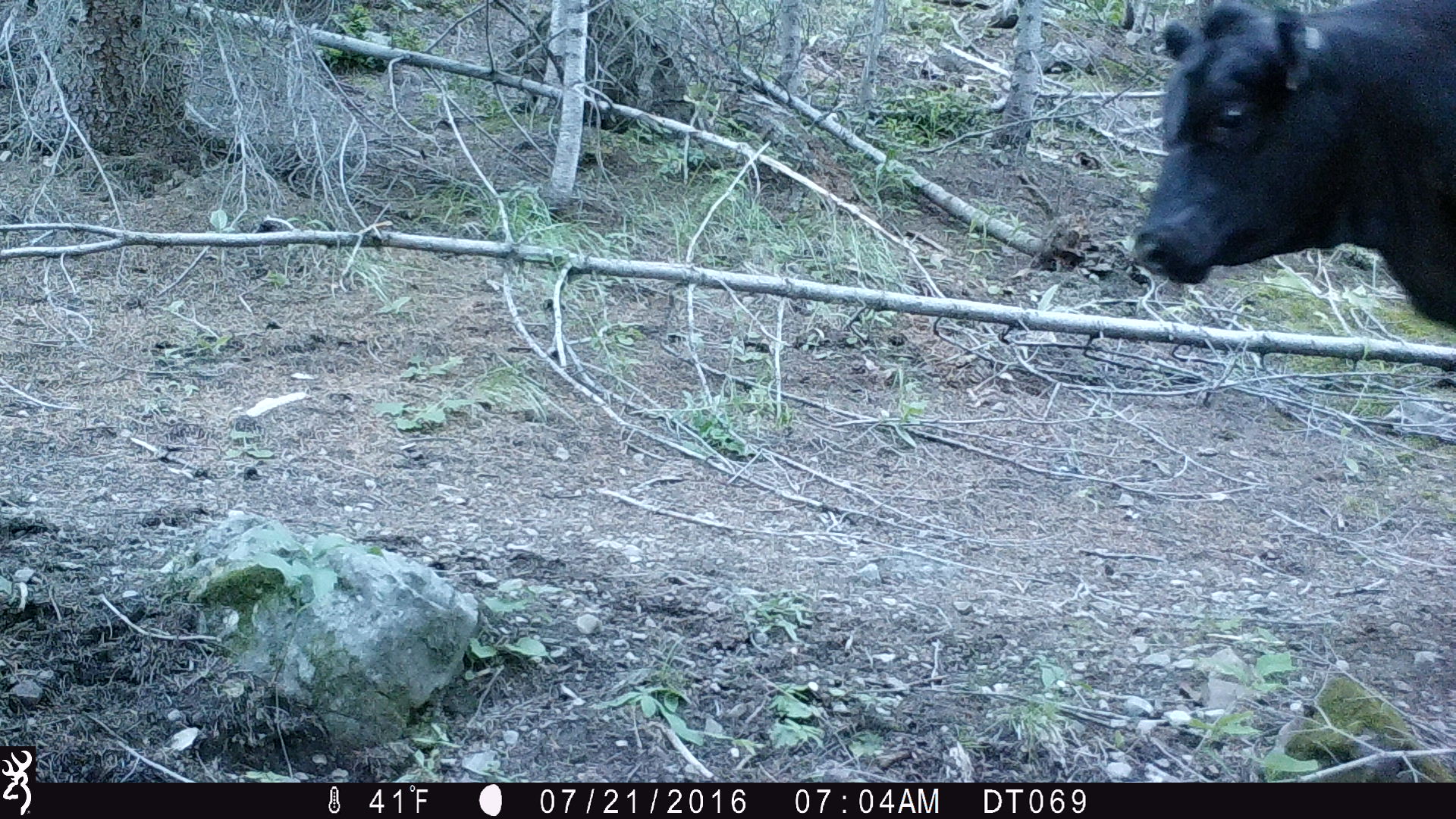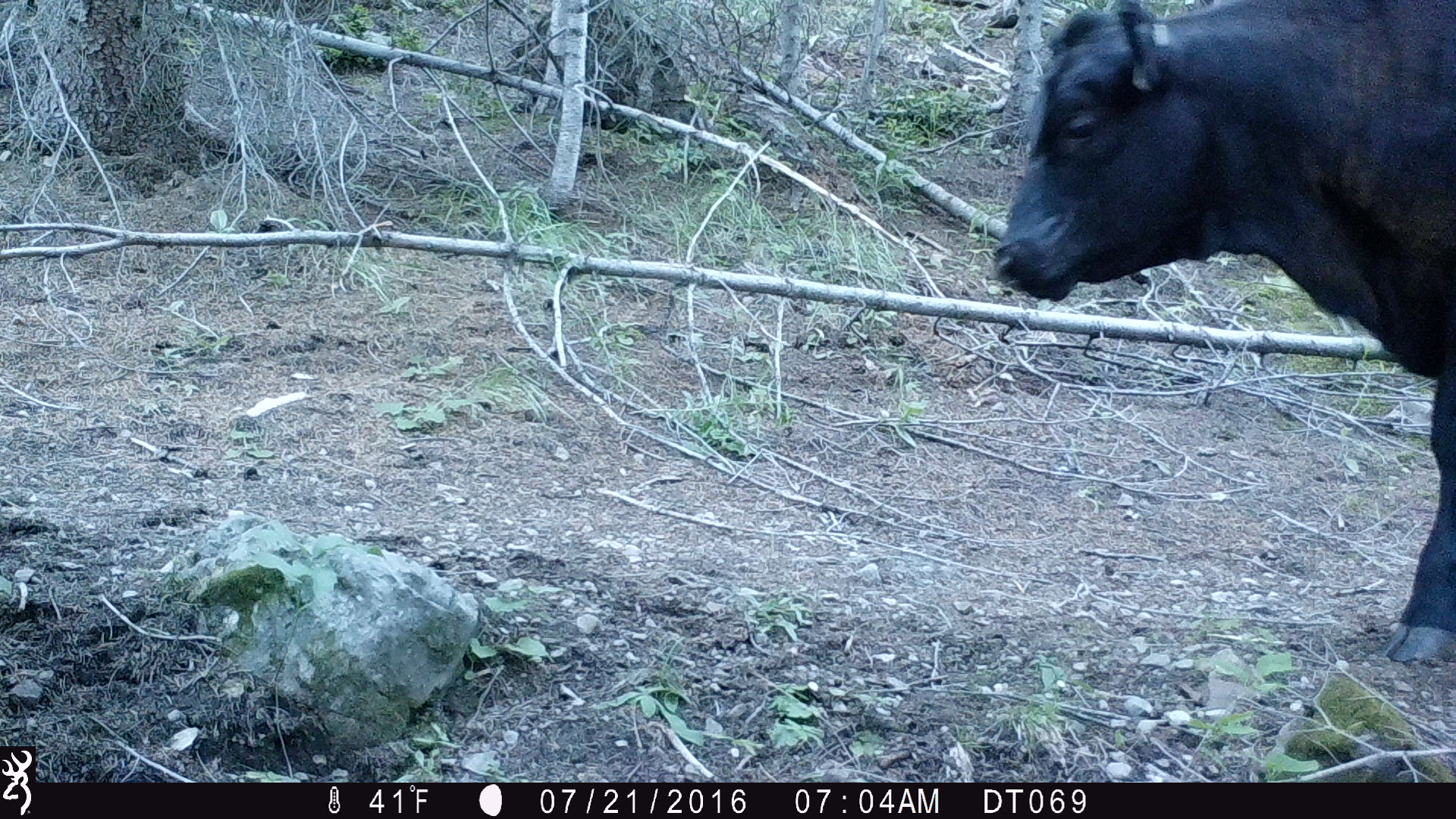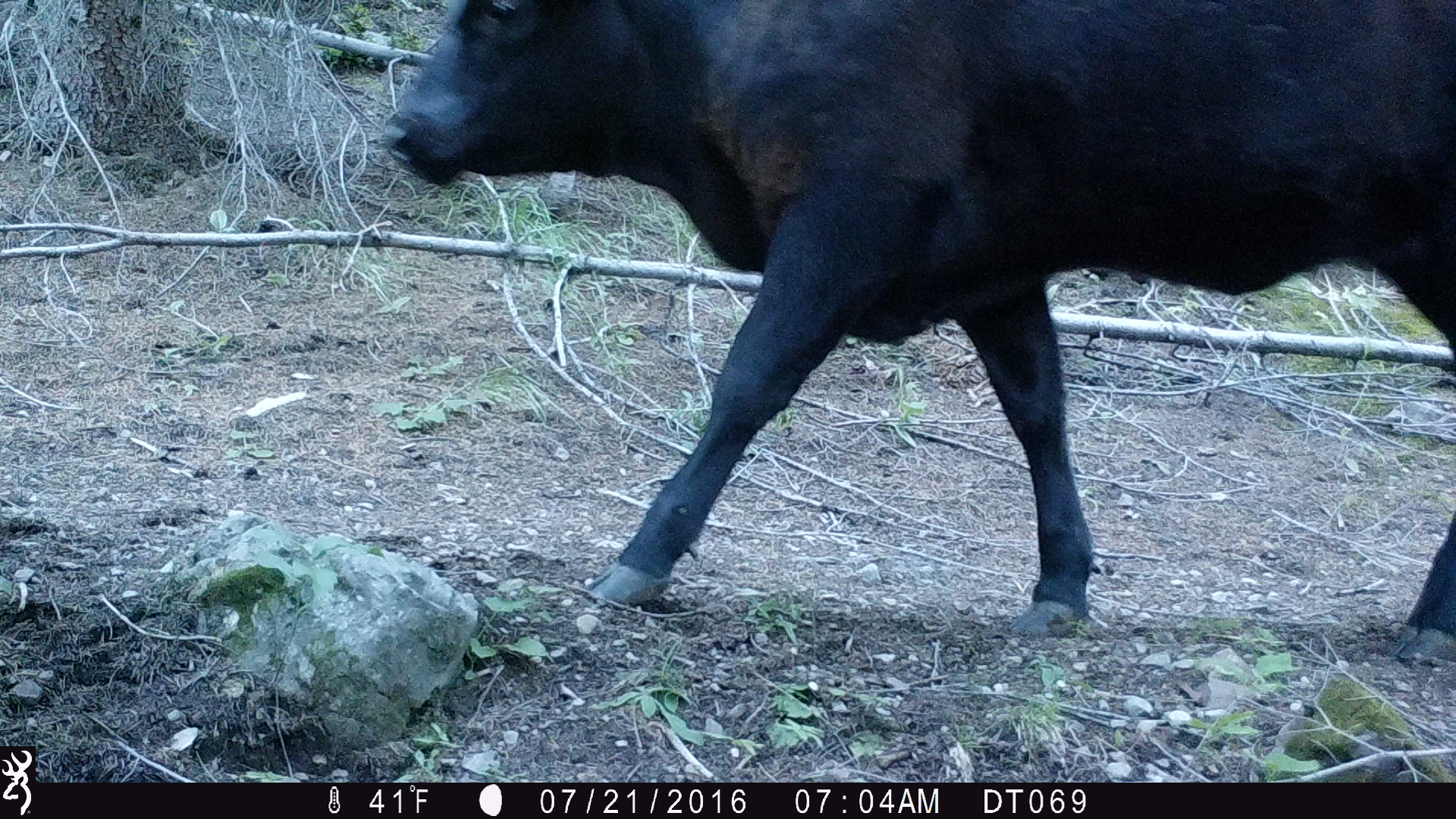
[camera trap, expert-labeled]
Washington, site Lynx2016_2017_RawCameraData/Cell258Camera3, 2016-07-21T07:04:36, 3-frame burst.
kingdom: Animalia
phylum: Chordata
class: Mammalia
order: Artiodactyla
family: Bovidae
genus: Bos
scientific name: Bos taurus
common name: domestic cattle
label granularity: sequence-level